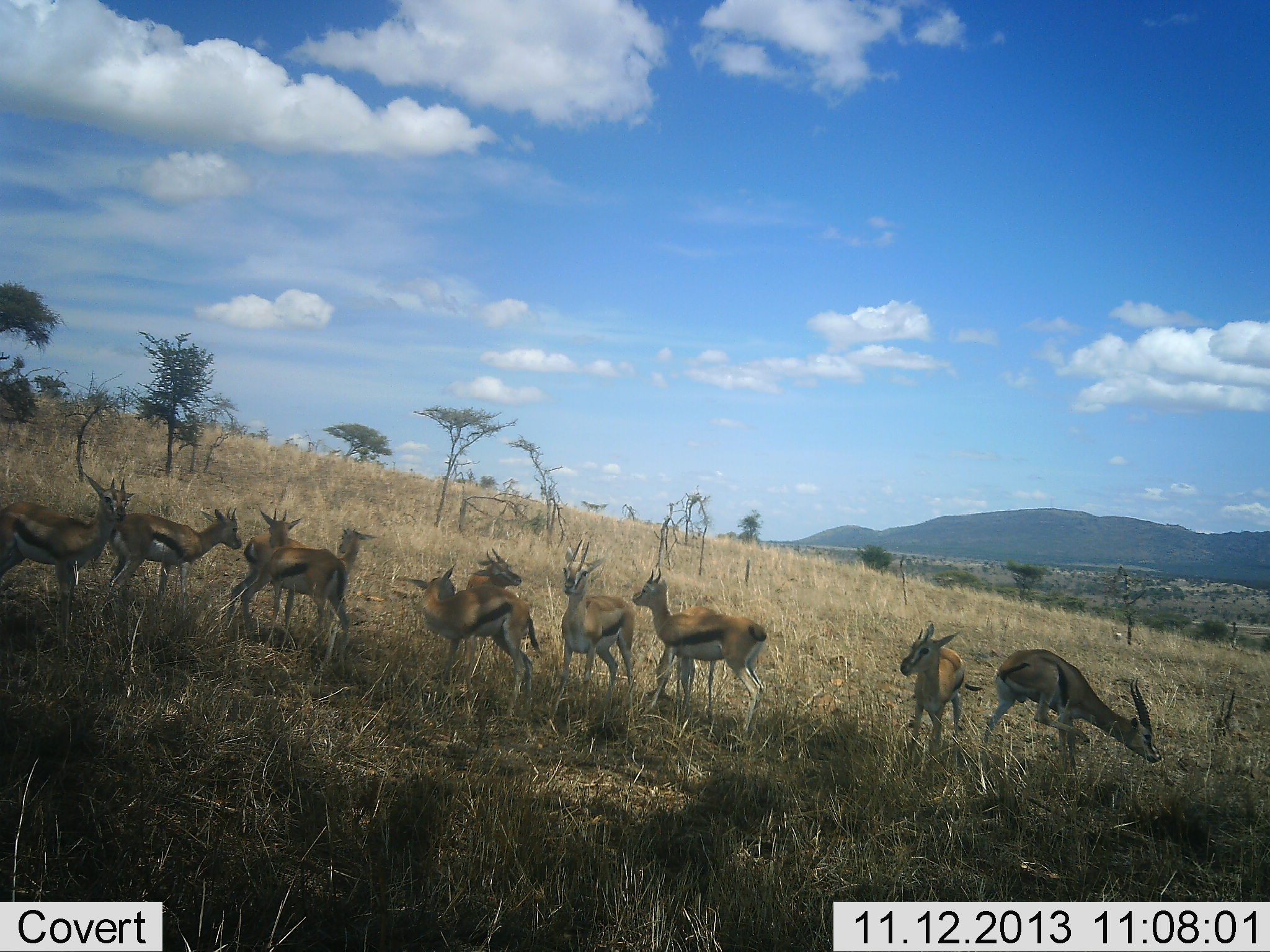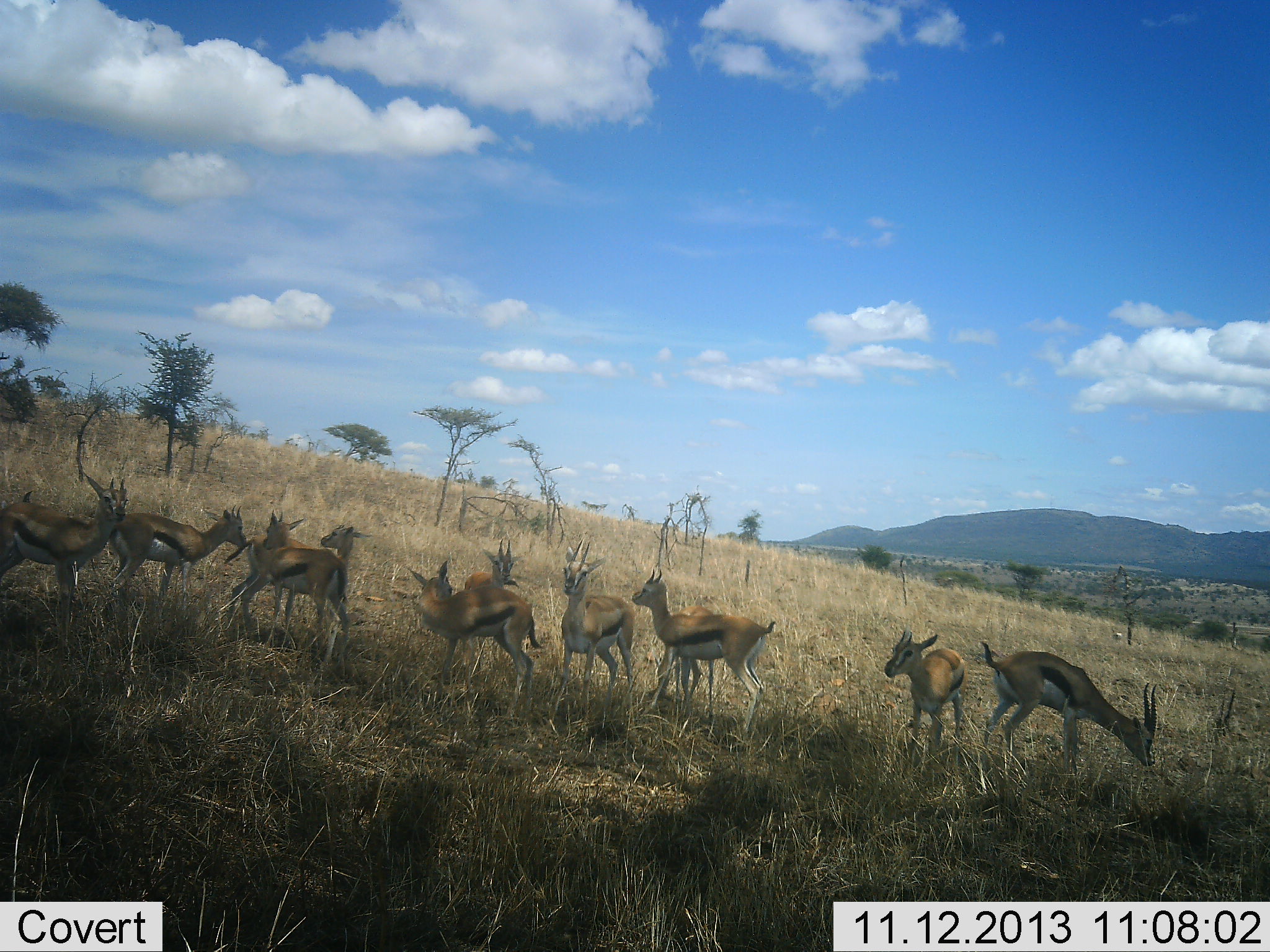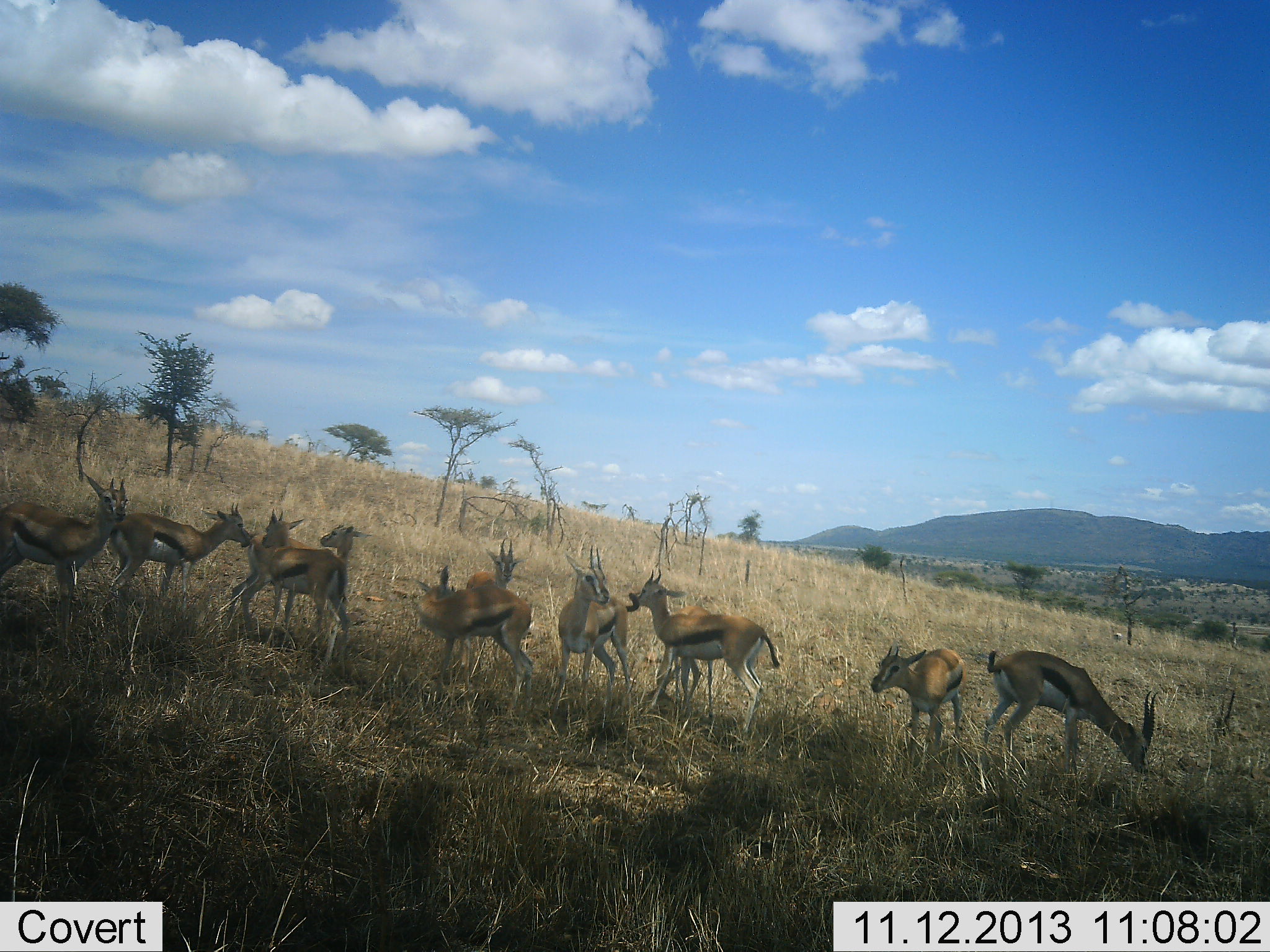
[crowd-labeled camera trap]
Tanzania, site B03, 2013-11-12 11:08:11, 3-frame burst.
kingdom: Animalia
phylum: Chordata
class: Mammalia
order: Artiodactyla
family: Bovidae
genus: Eudorcas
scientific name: Eudorcas thomsonii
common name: thomson's gazelle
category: gazellethomsons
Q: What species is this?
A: Gazellethomsons (thomson's gazelle) (Eudorcas thomsonii).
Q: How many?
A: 10.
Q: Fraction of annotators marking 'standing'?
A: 90%.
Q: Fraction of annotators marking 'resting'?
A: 10%.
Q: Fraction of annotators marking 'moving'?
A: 10%.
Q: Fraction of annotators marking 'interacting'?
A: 30%.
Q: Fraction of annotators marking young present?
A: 10%.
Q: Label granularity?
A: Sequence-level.